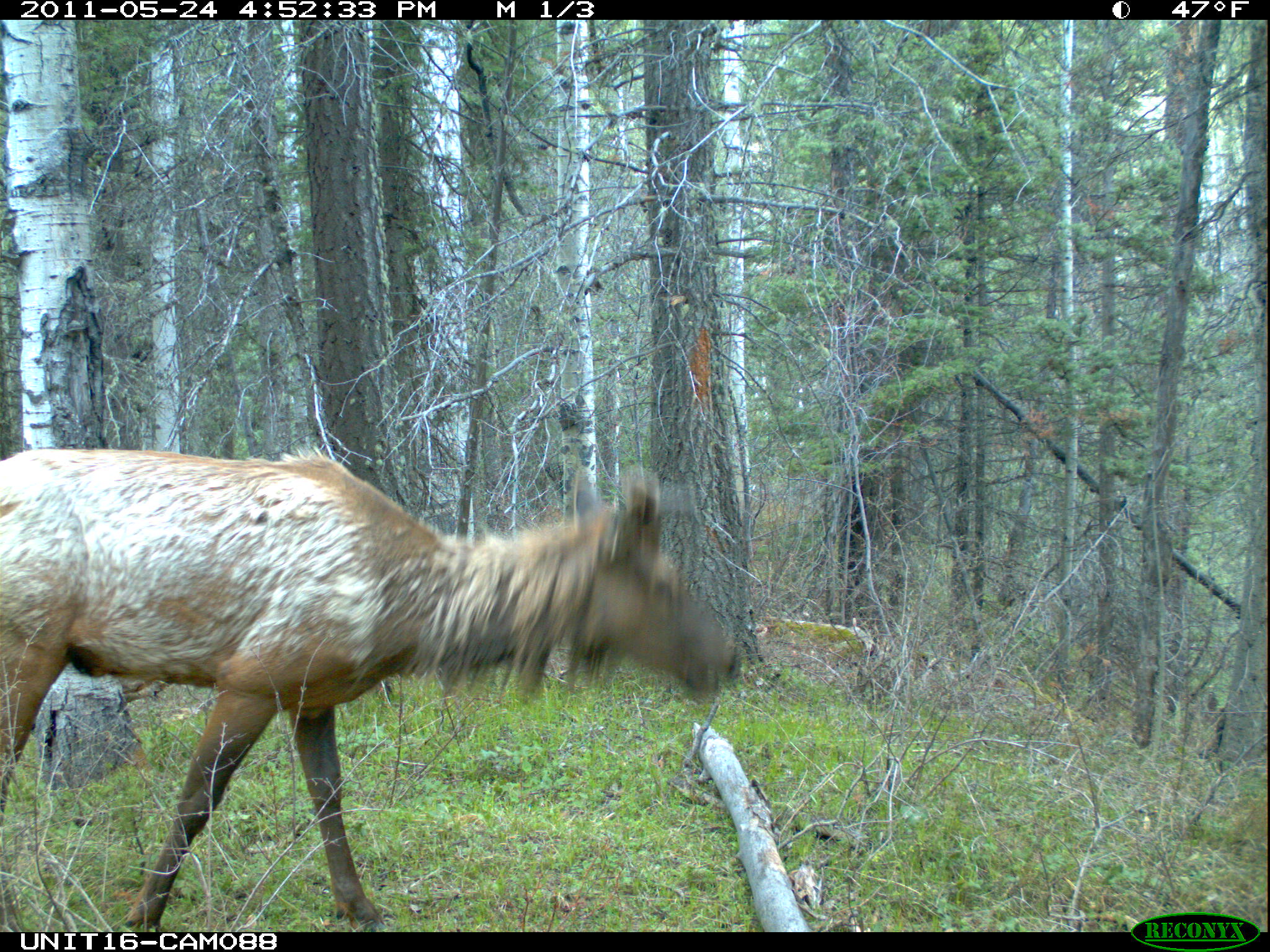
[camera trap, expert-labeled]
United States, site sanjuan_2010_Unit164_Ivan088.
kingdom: Animalia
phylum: Chordata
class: Mammalia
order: Artiodactyla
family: Cervidae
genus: Cervus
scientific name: Cervus elaphus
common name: red deer